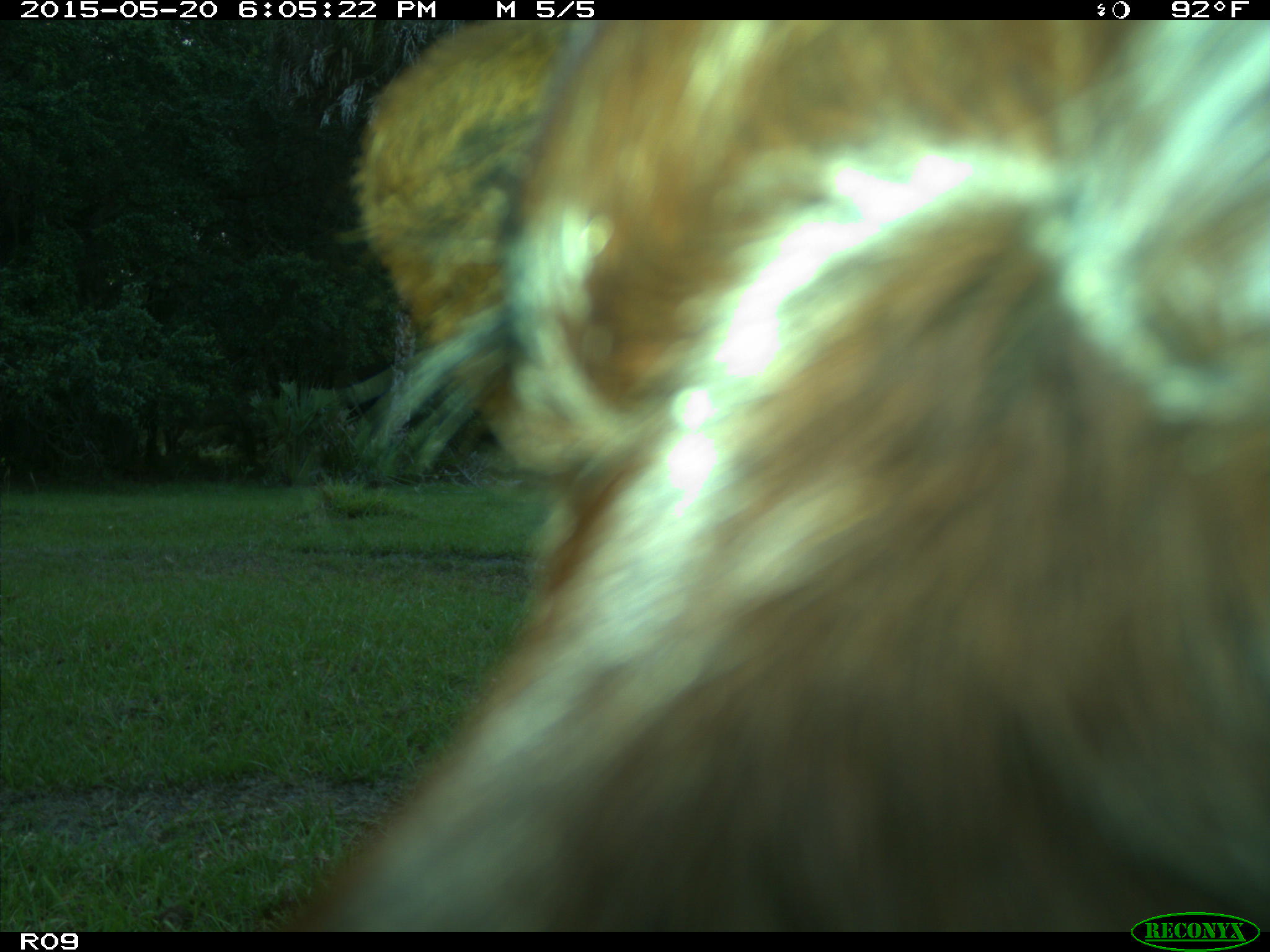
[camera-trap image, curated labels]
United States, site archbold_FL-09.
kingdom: Animalia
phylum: Chordata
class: Mammalia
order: Artiodactyla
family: Bovidae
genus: Bos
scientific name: Bos taurus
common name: domestic cow